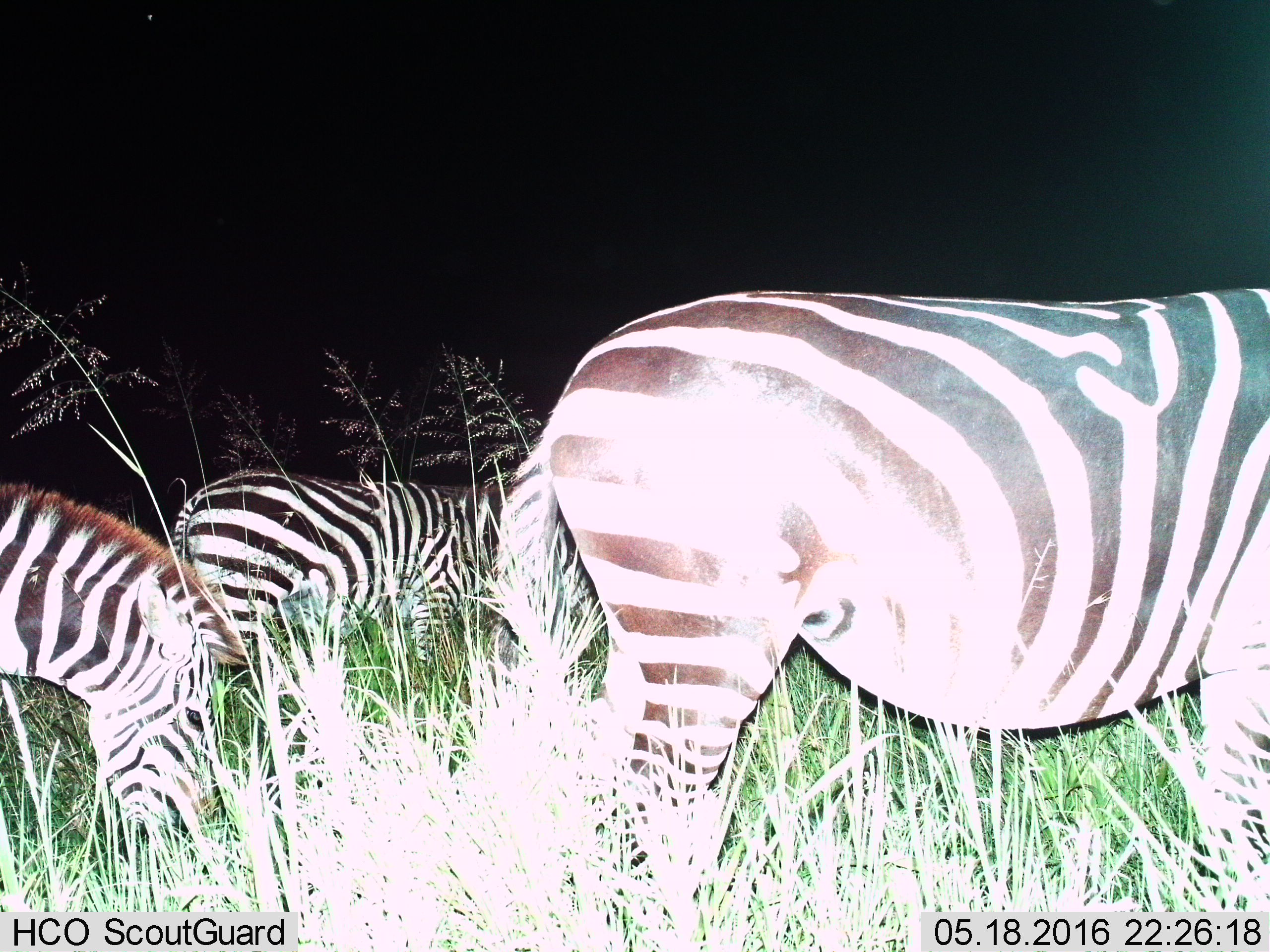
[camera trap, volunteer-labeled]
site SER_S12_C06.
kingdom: Animalia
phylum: Chordata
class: Mammalia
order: Perissodactyla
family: Equidae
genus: Equus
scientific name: Equus quagga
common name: plains zebra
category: zebraplains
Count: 3.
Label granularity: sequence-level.